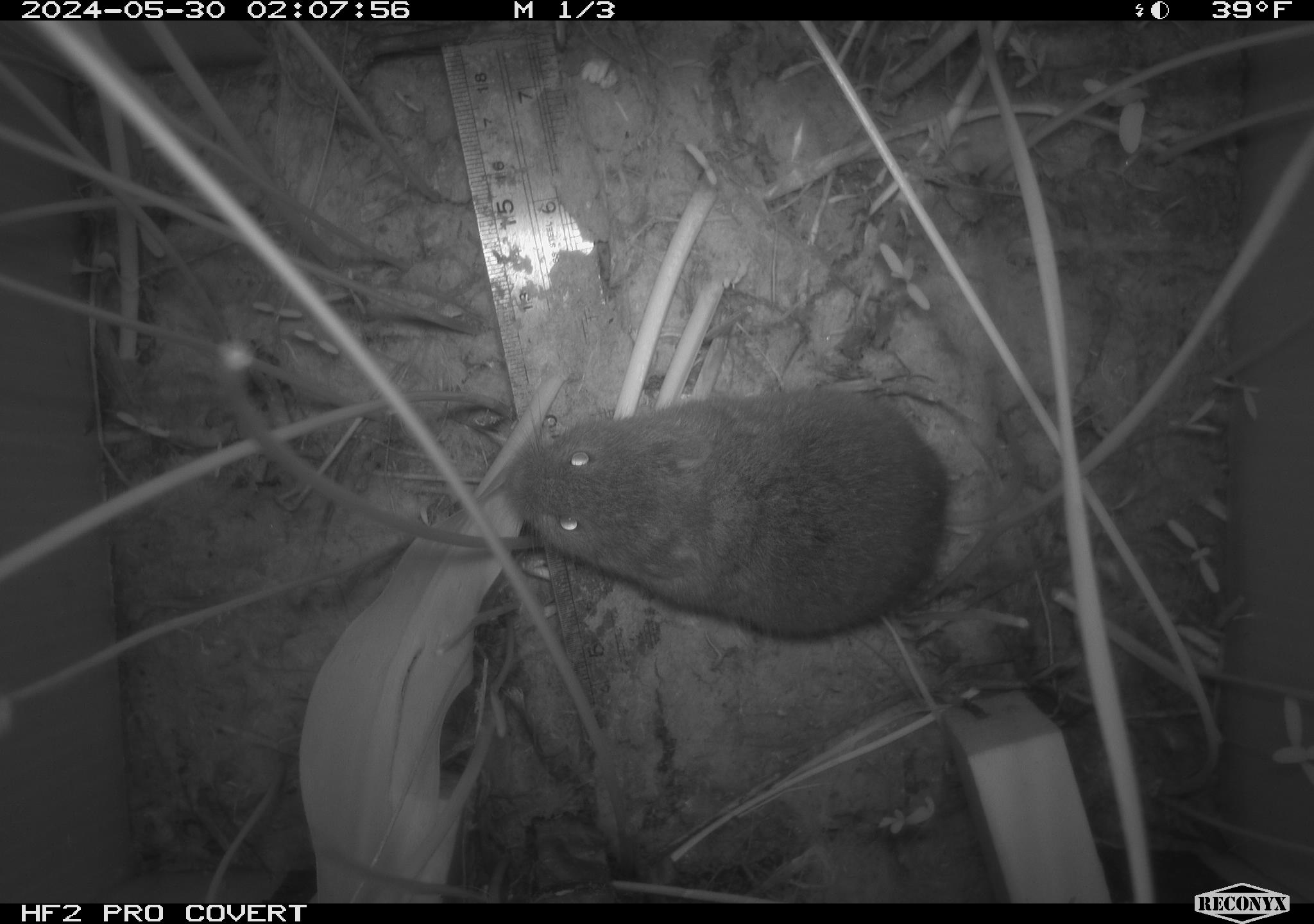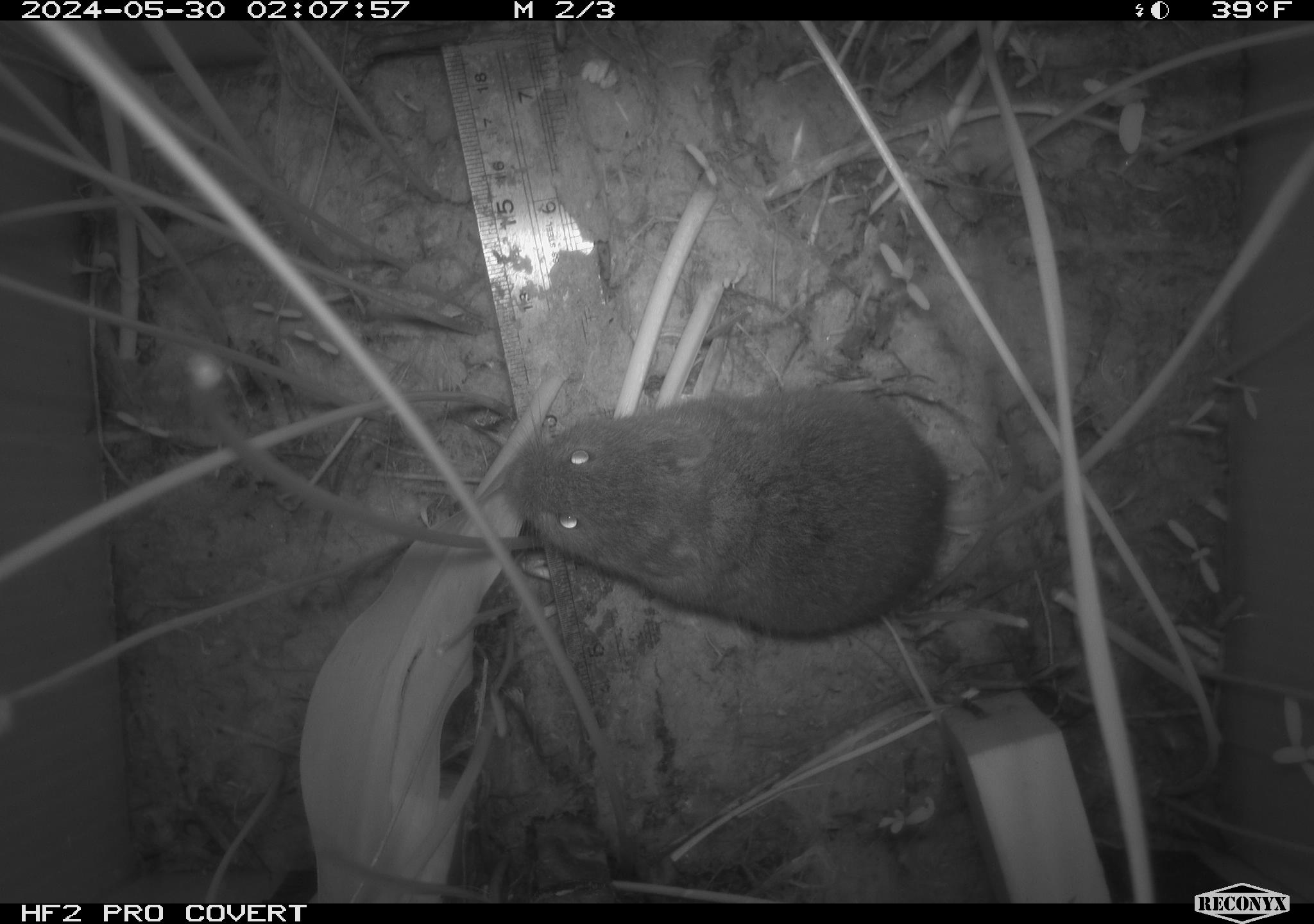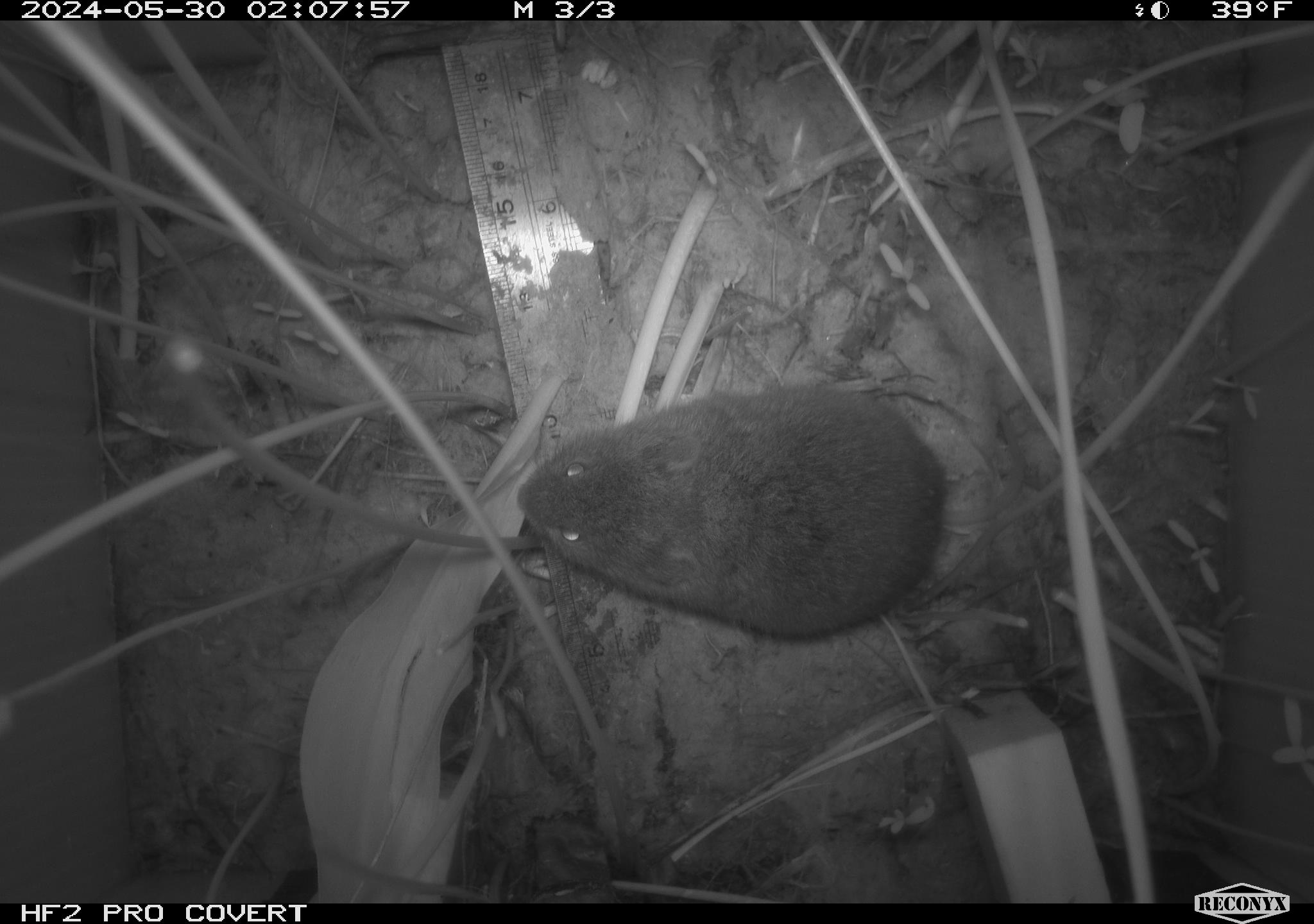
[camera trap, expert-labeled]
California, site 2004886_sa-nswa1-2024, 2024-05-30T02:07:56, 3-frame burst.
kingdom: Animalia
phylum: Chordata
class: Mammalia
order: Rodentia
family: Cricetidae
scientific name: Arvicolinae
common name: voles, lemmings, and muskrats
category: arvicolinae subfamily